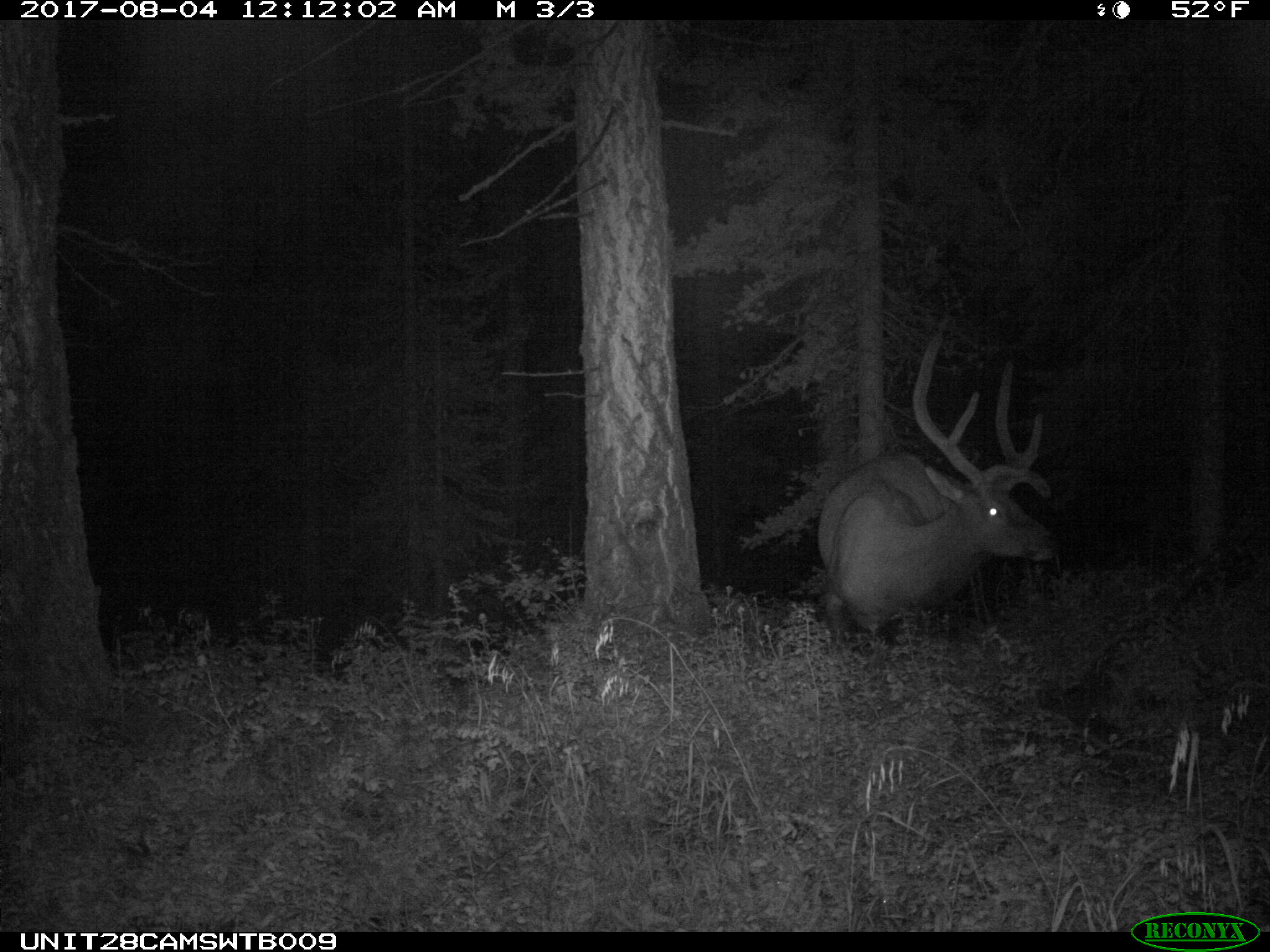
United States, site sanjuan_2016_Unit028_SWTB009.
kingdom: Animalia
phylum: Chordata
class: Mammalia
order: Artiodactyla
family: Cervidae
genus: Cervus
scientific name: Cervus elaphus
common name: red deer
Cervus elaphus (red deer).